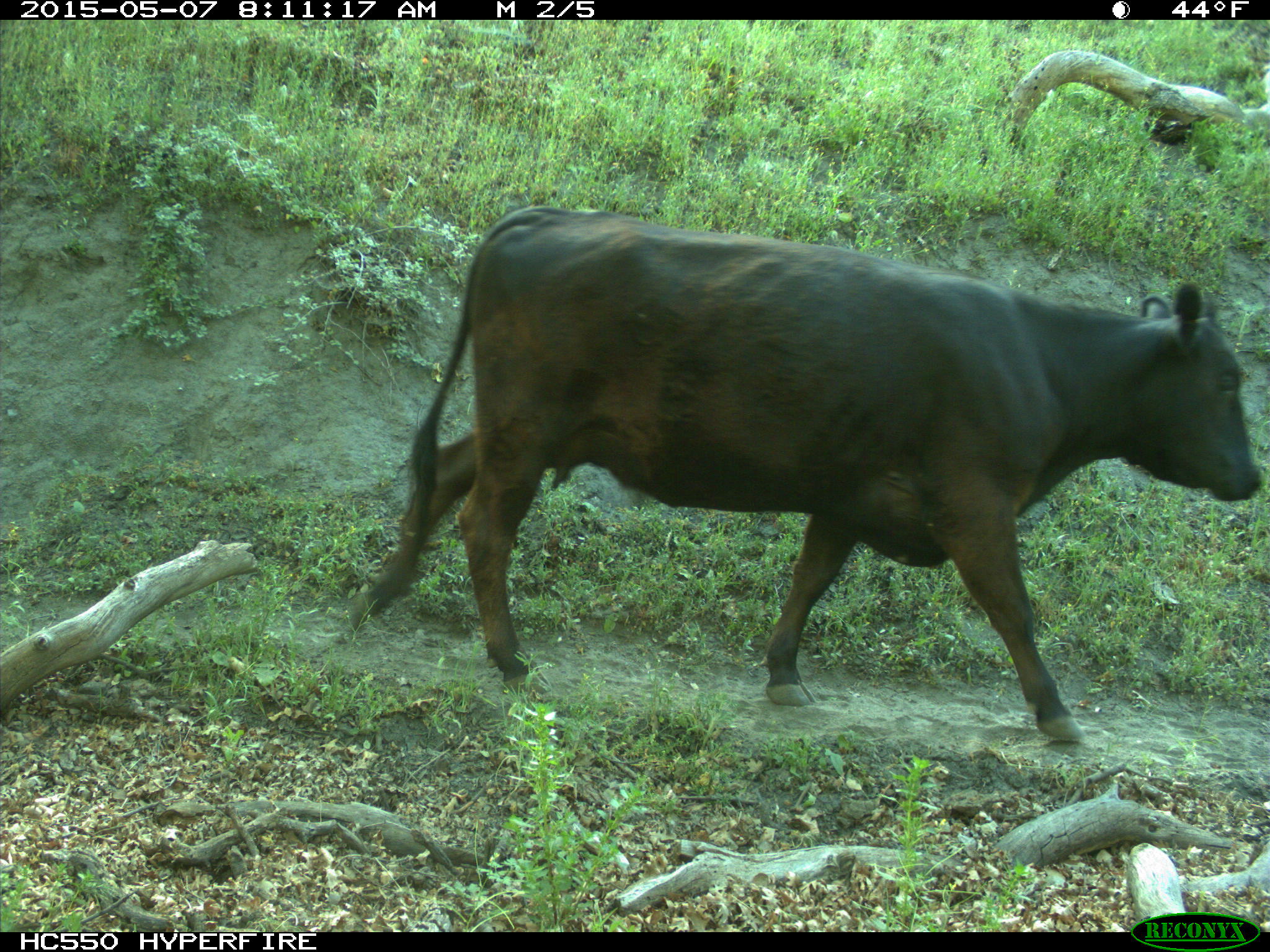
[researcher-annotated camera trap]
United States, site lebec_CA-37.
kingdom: Animalia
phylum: Chordata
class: Mammalia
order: Artiodactyla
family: Bovidae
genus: Bos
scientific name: Bos taurus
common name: domestic cow